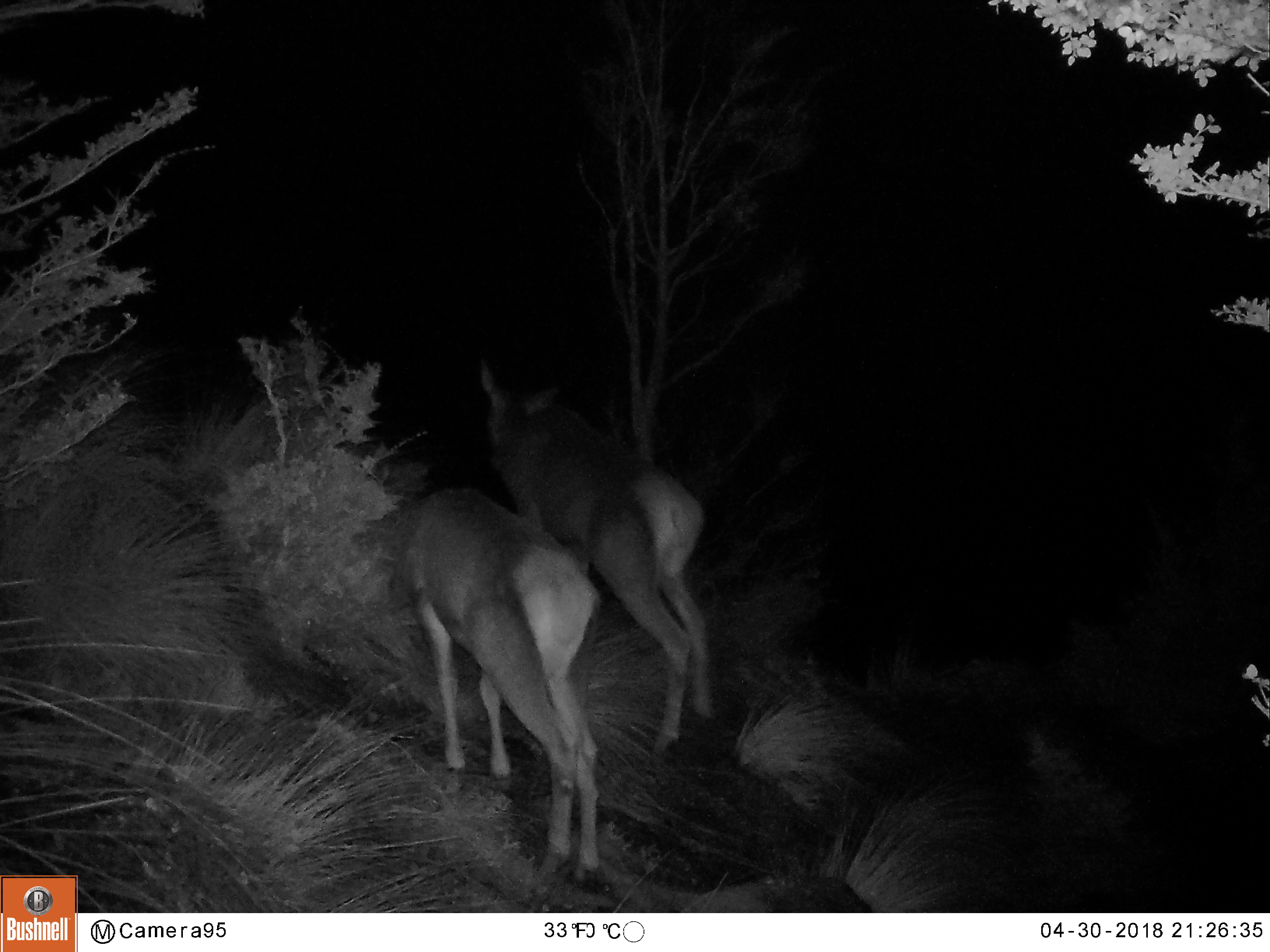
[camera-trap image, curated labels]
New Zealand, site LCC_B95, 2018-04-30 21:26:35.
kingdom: Animalia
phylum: Chordata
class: Mammalia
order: Artiodactyla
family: Cervidae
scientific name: Cervidae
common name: deer